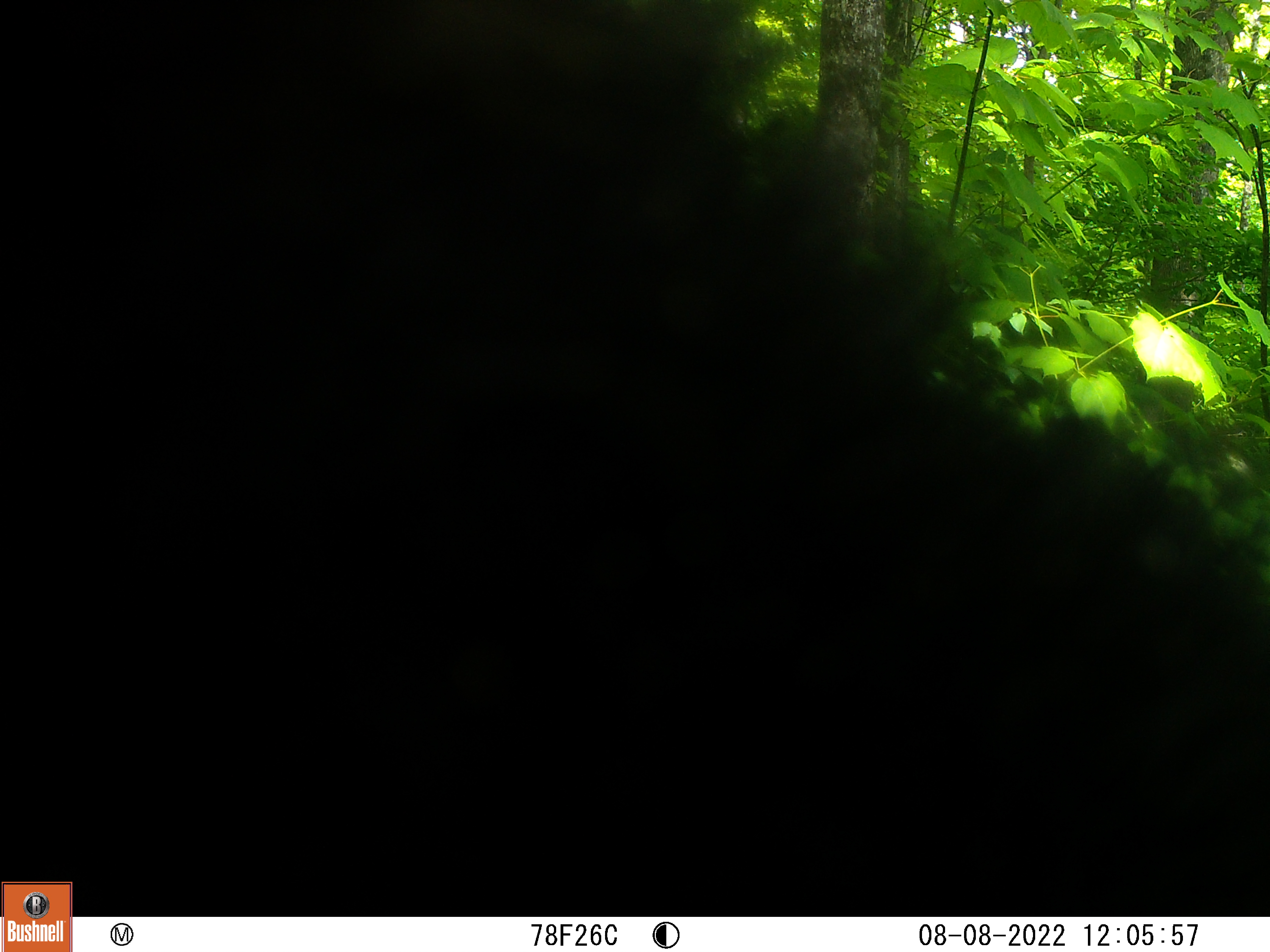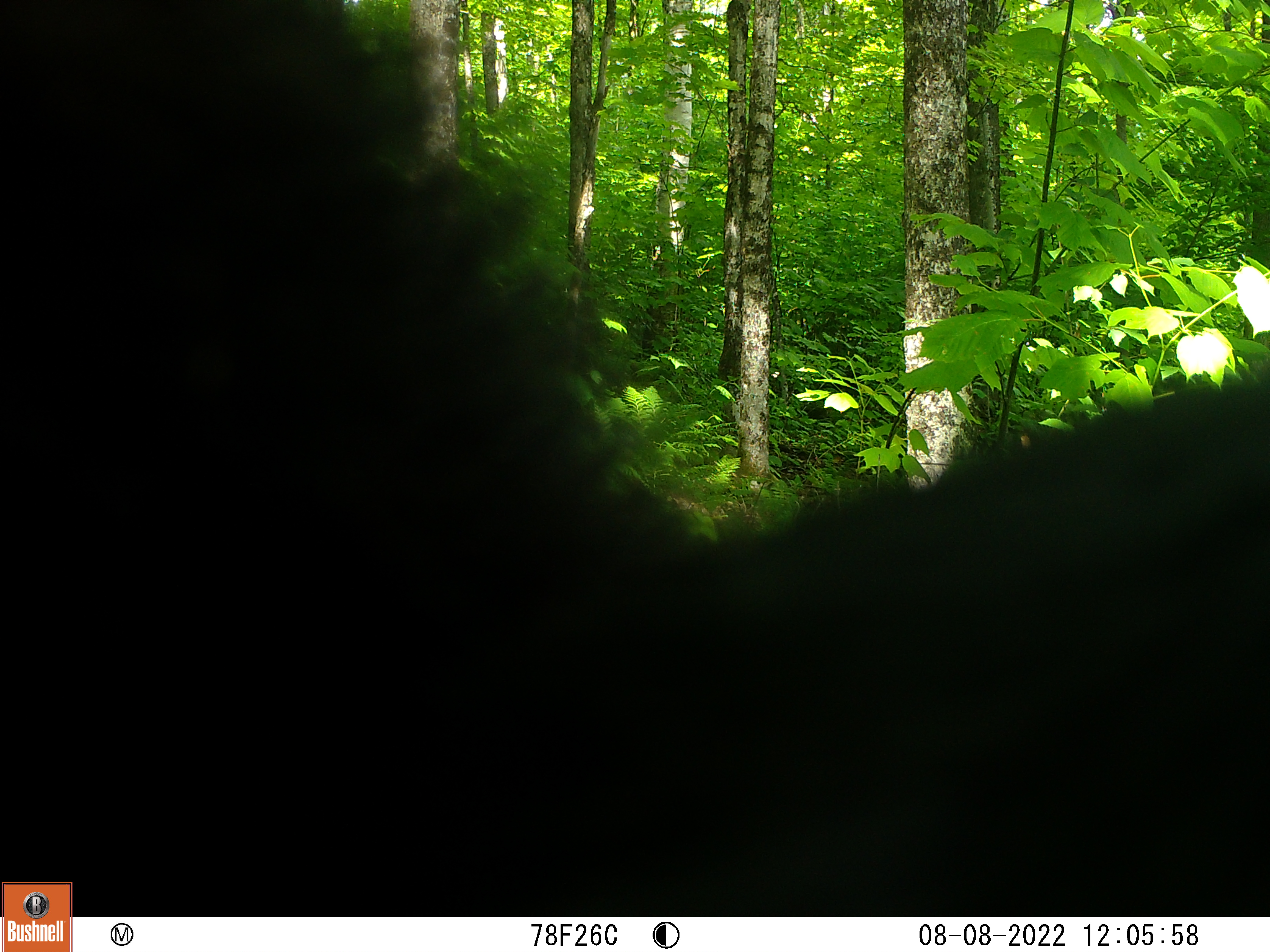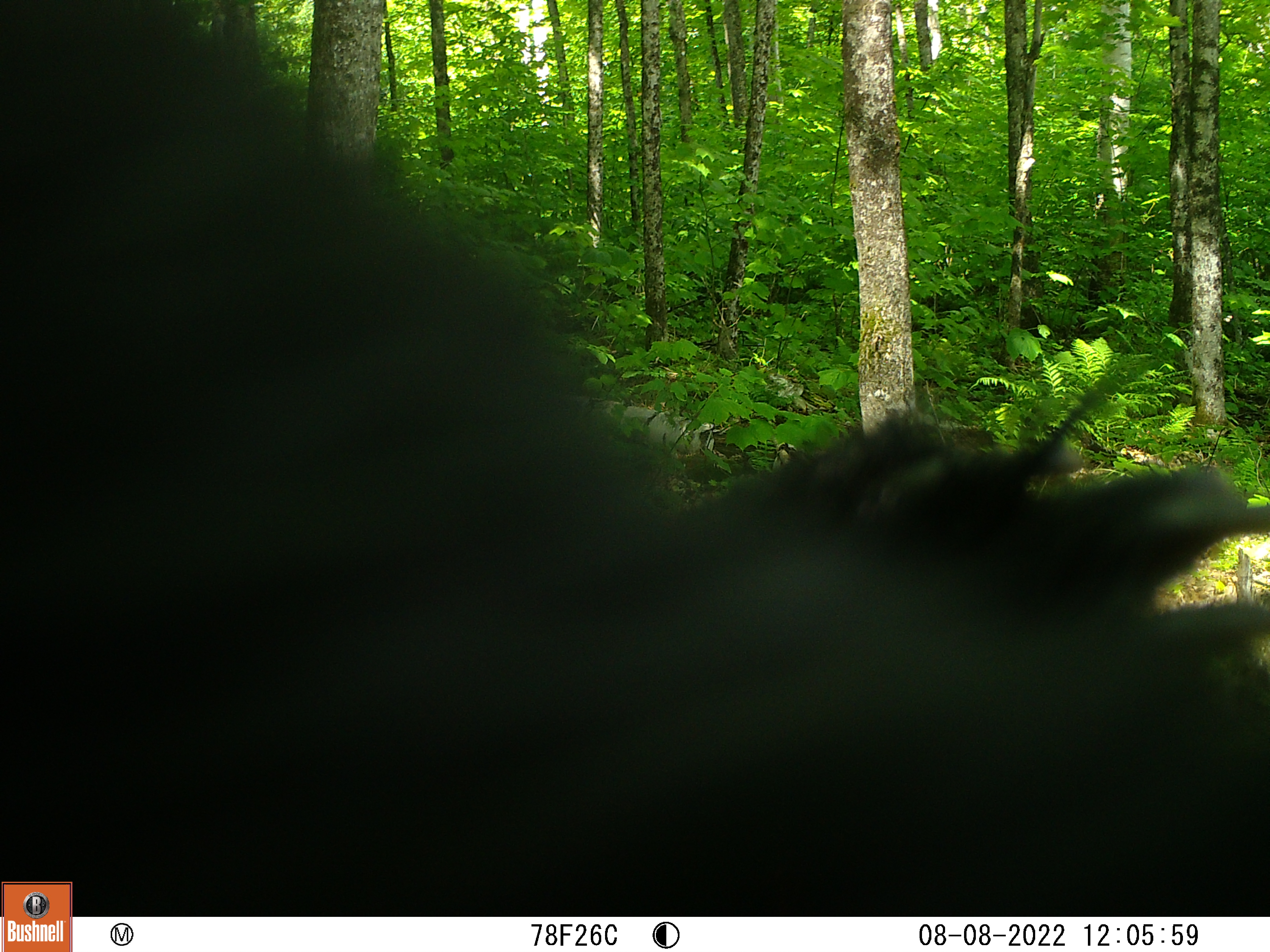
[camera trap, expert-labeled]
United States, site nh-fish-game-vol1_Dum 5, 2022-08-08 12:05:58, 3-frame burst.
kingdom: Animalia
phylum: Chordata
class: Mammalia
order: Carnivora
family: Ursidae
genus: Ursus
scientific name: Ursus americanus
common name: black bear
Black bear (Ursus americanus).